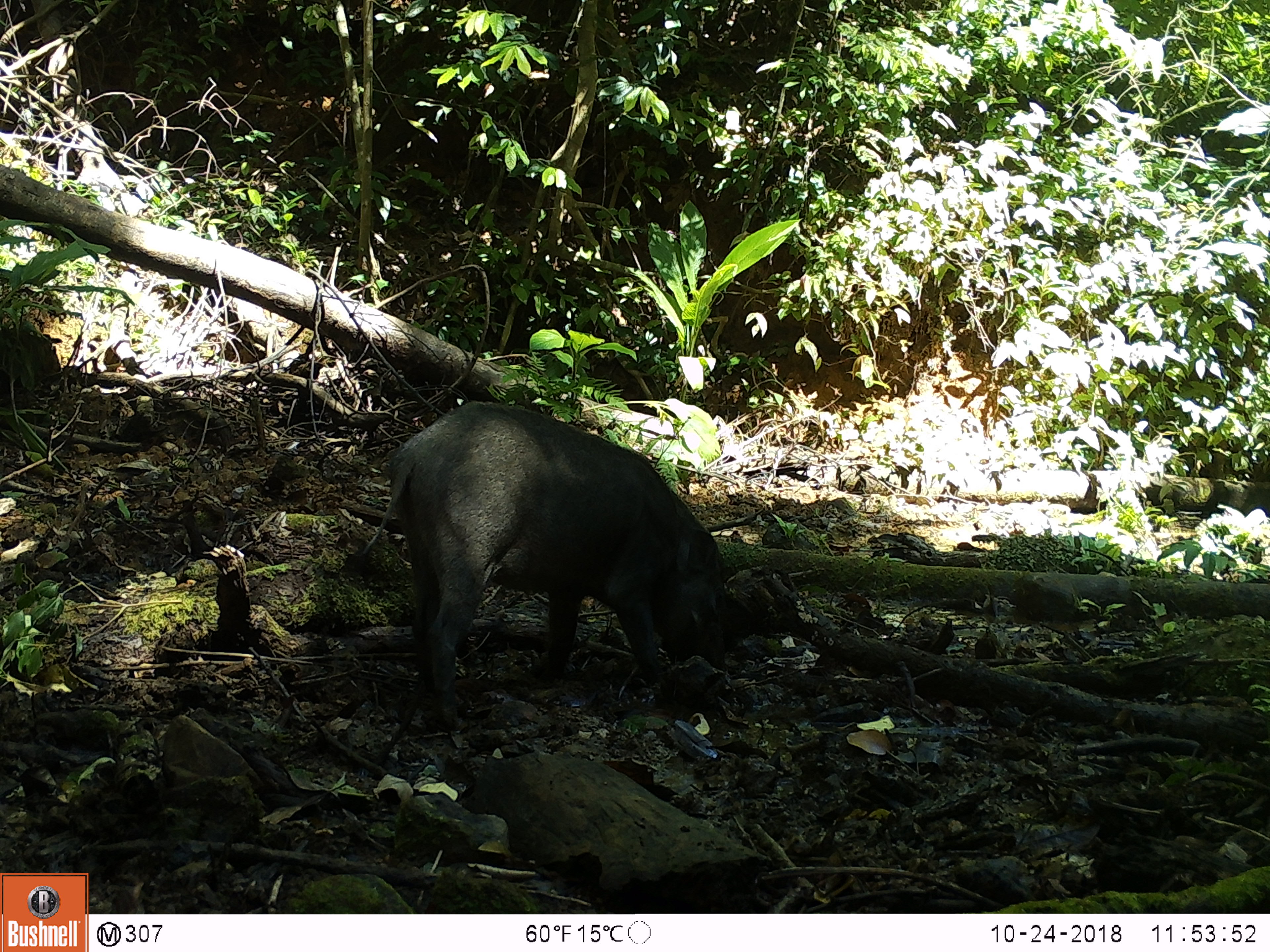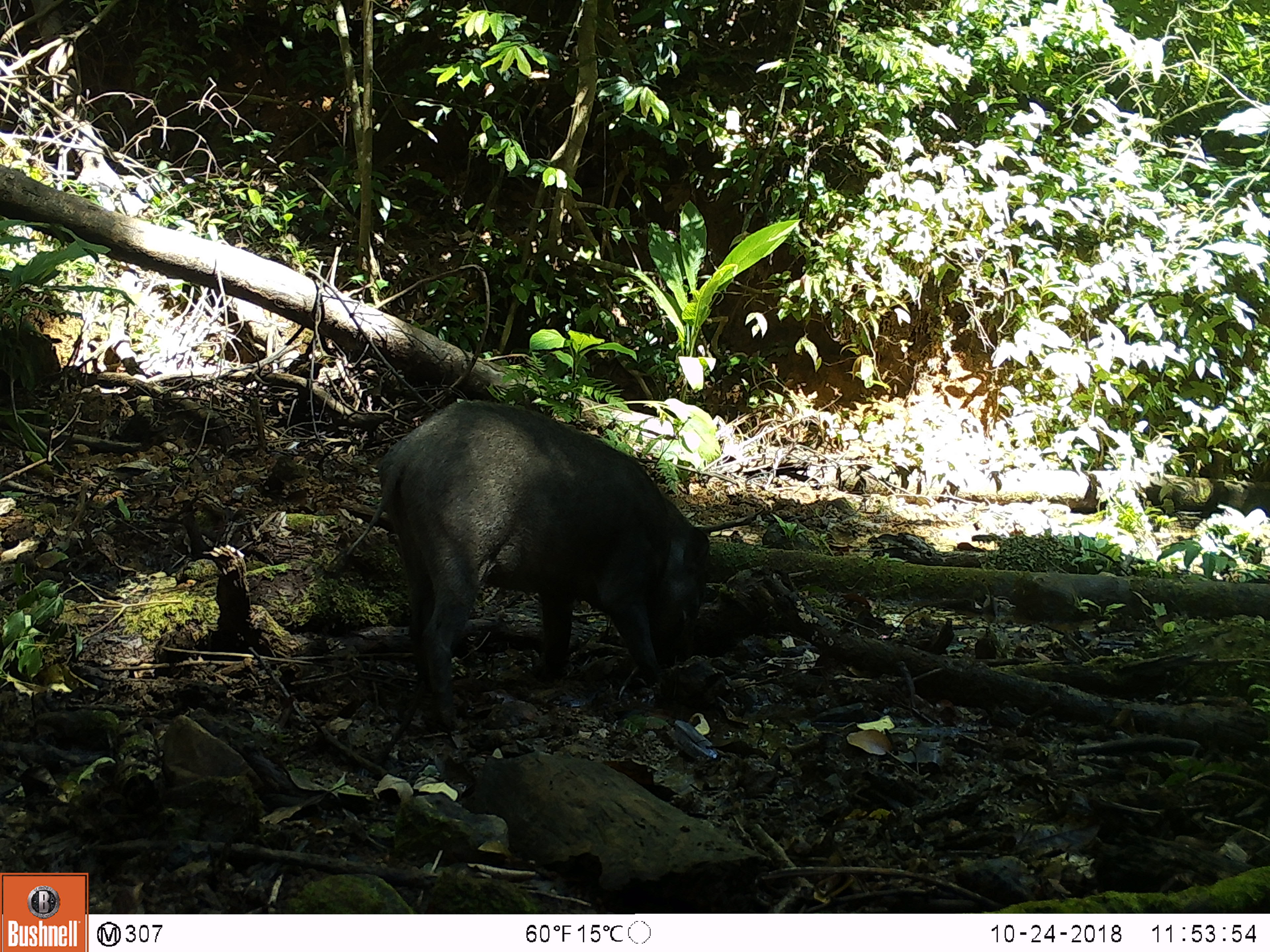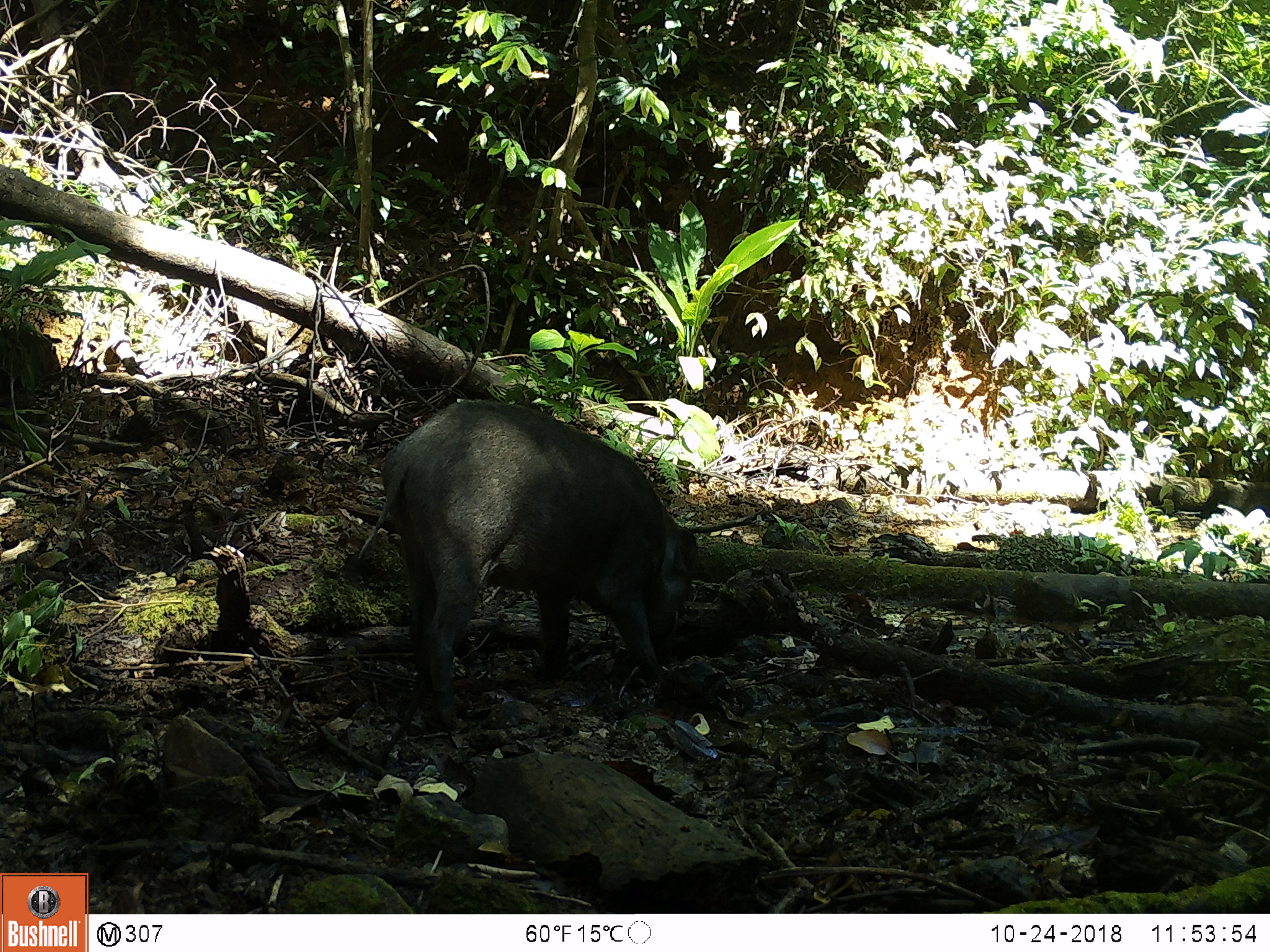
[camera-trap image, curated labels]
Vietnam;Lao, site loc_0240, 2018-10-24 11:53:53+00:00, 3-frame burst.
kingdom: Animalia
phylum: Chordata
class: Mammalia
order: Artiodactyla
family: Suidae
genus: Sus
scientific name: Sus scrofa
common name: eurasian wild pig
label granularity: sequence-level